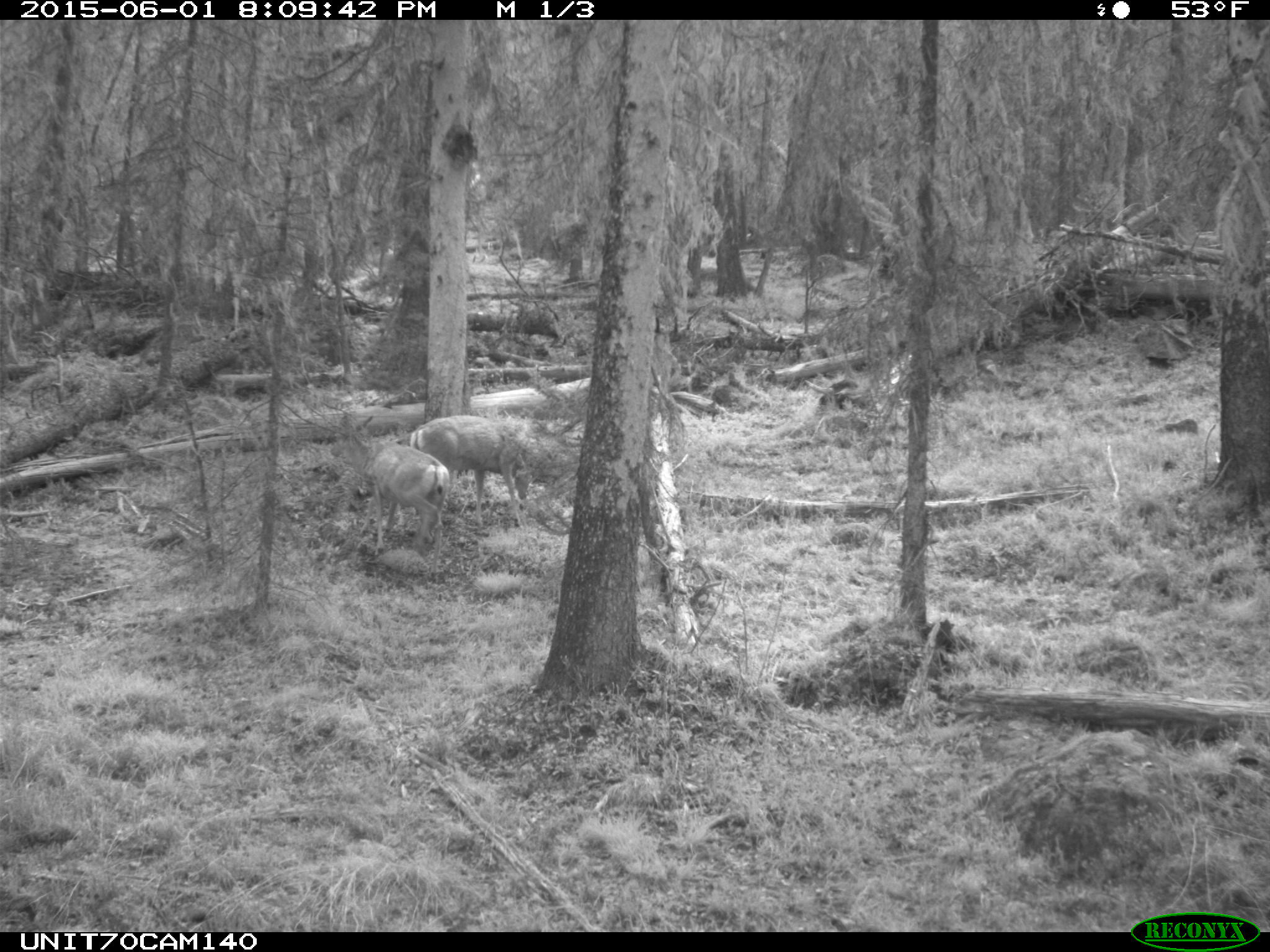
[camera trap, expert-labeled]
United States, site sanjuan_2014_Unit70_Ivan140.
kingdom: Animalia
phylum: Chordata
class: Mammalia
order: Artiodactyla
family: Cervidae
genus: Odocoileus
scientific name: Odocoileus hemionus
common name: mule deer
Odocoileus hemionus (mule deer).